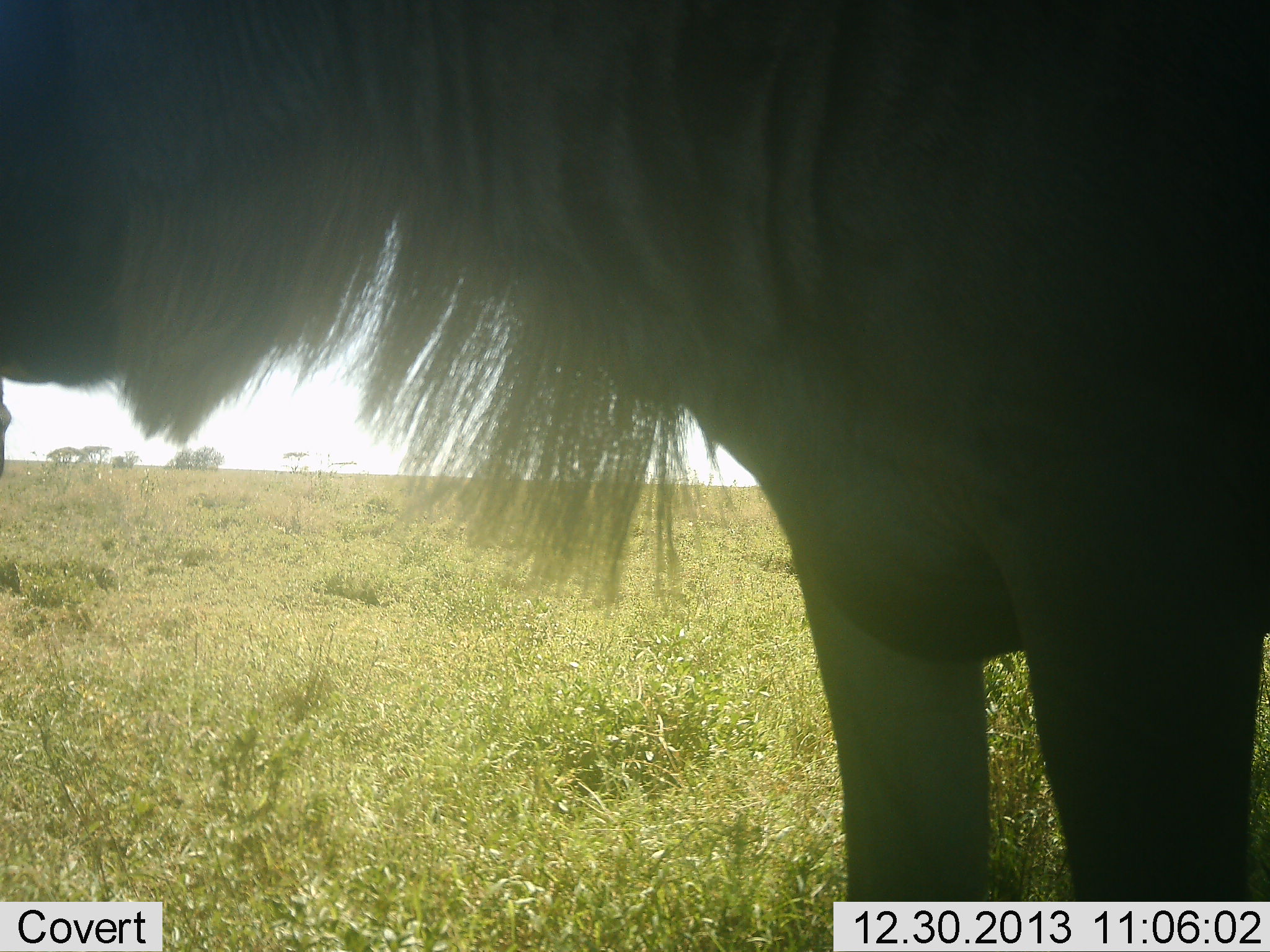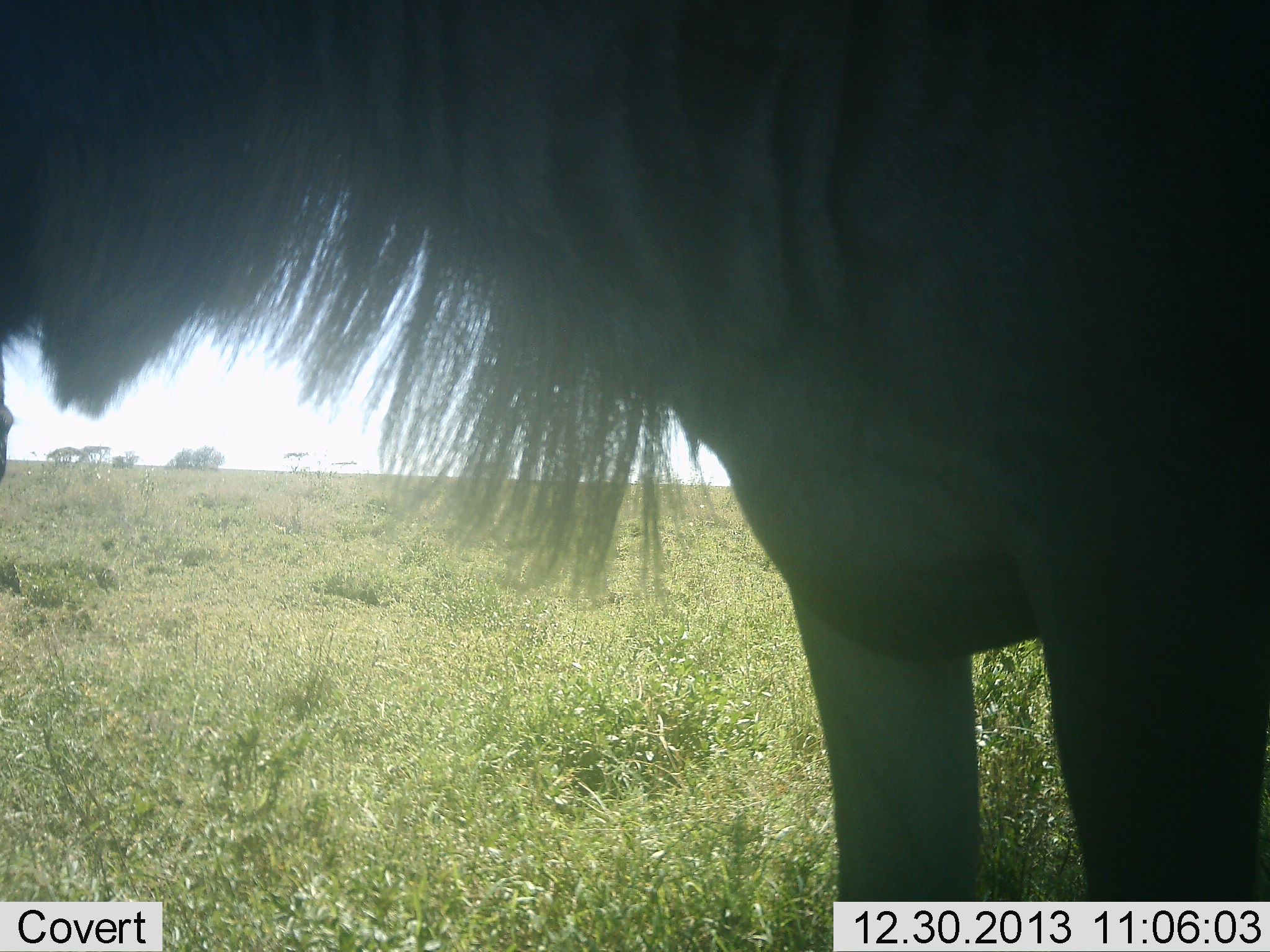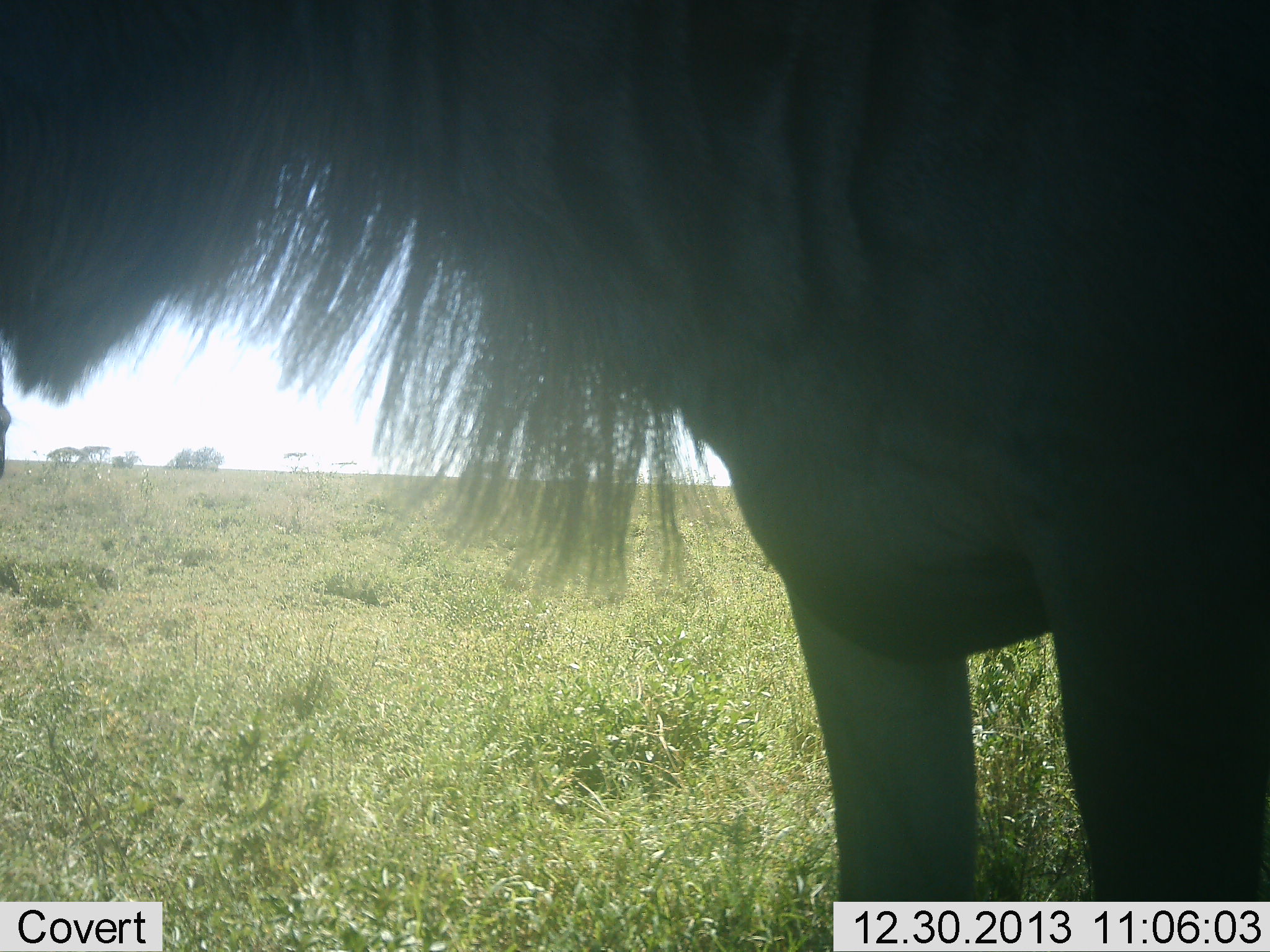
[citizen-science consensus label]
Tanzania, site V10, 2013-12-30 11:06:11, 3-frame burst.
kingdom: Animalia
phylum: Chordata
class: Mammalia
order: Artiodactyla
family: Bovidae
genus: Connochaetes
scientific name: Connochaetes taurinus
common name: blue wildebeest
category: wildebeest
Wildebeest (blue wildebeest) (Connochaetes taurinus), count 1. Behavior (volunteer vote fractions): standing 100%, resting 0%, moving 0%, interacting 0%. Young present (vote fraction): 0%. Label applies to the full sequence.